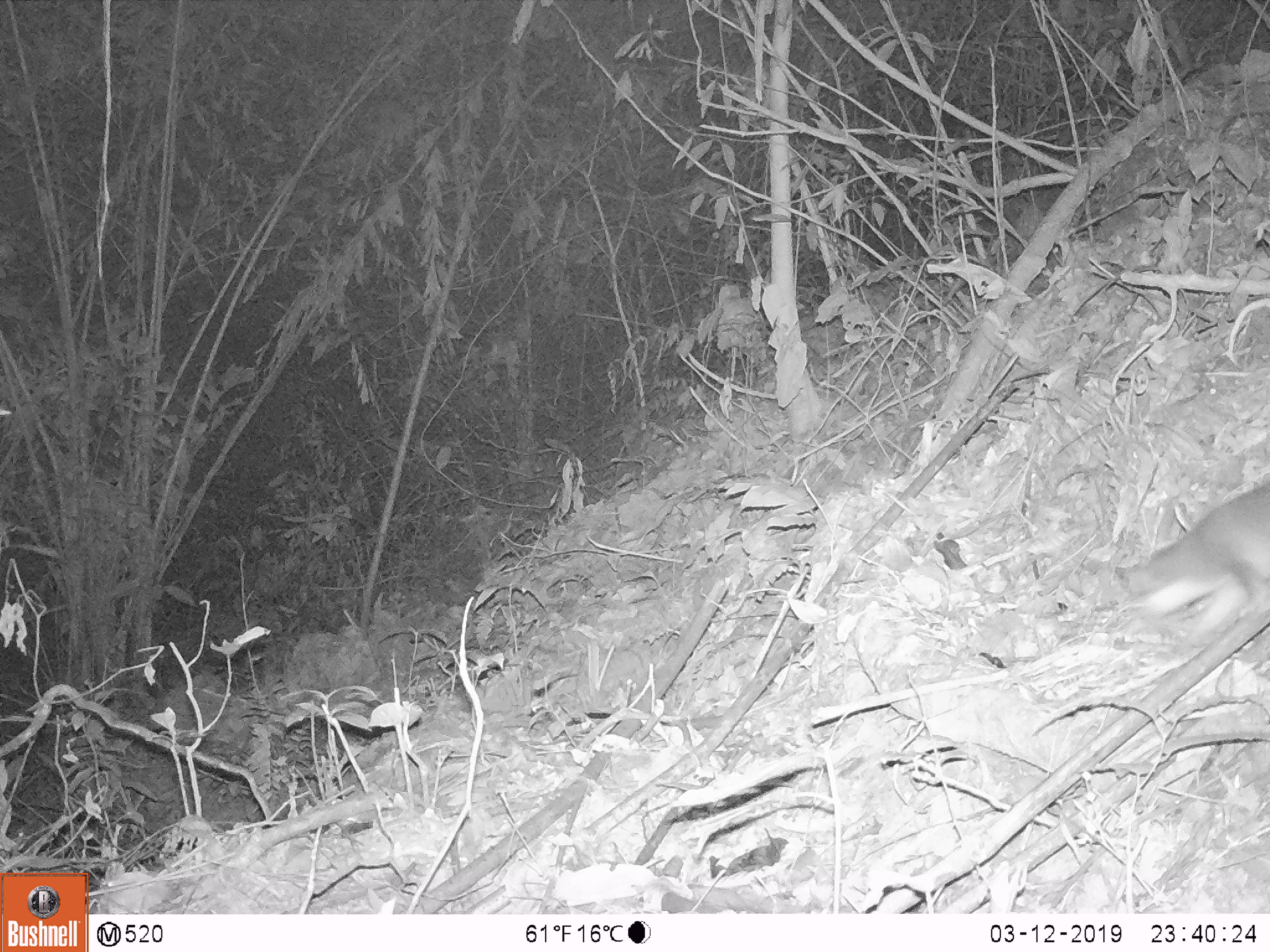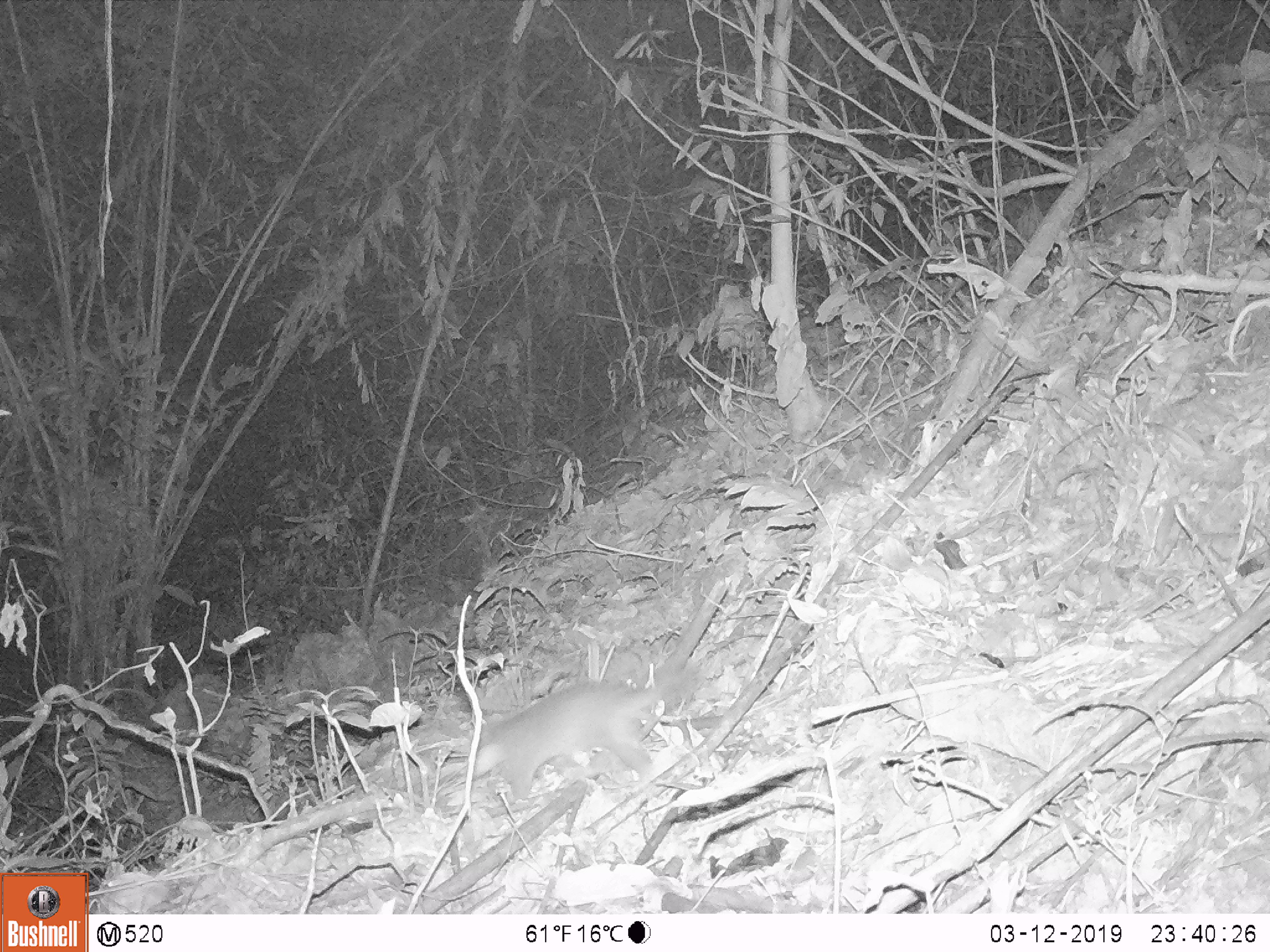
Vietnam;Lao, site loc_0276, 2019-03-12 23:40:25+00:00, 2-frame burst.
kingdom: Animalia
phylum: Chordata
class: Mammalia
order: Carnivora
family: Mustelidae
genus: Melogale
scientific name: Melogale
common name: ferret badger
Ferret badger (Melogale). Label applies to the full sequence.